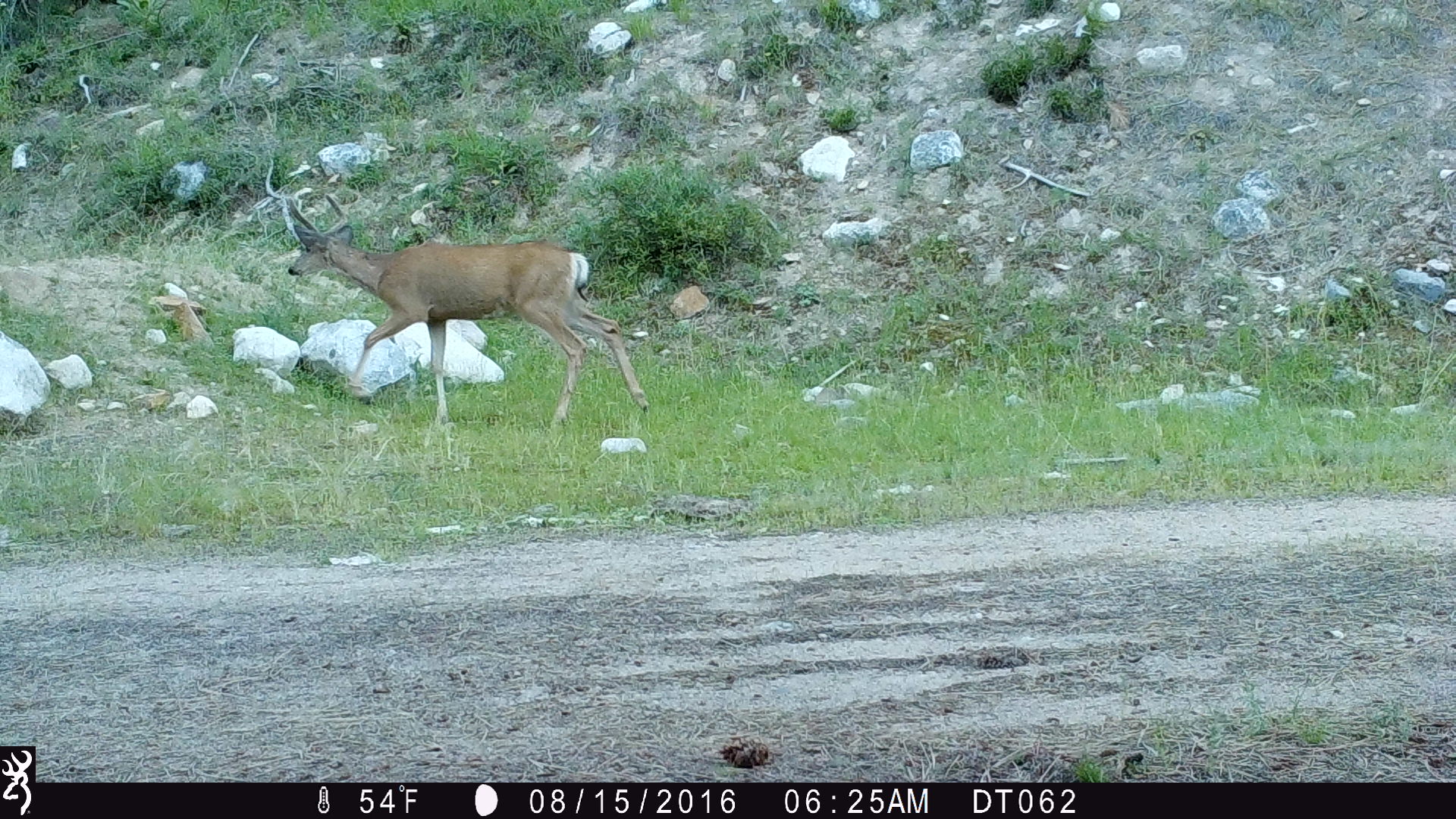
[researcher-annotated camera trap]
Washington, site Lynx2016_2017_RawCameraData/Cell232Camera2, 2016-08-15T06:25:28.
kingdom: Animalia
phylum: Chordata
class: Mammalia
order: Artiodactyla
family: Cervidae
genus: Odocoileus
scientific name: Odocoileus hemionus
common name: mule deer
Odocoileus hemionus (mule deer). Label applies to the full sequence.